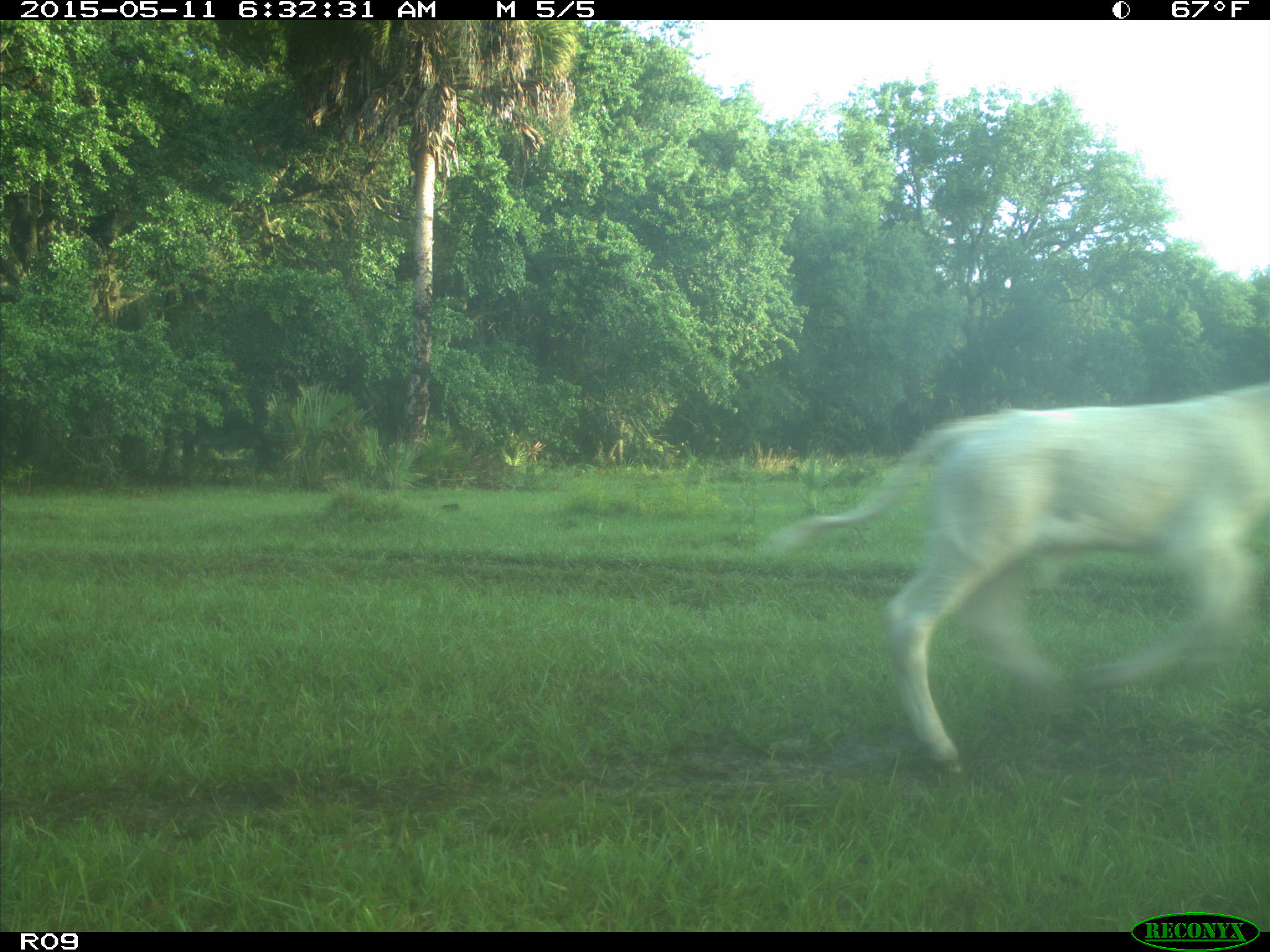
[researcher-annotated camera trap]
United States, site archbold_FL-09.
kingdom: Animalia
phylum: Chordata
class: Mammalia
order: Artiodactyla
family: Bovidae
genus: Bos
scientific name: Bos taurus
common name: domestic cow